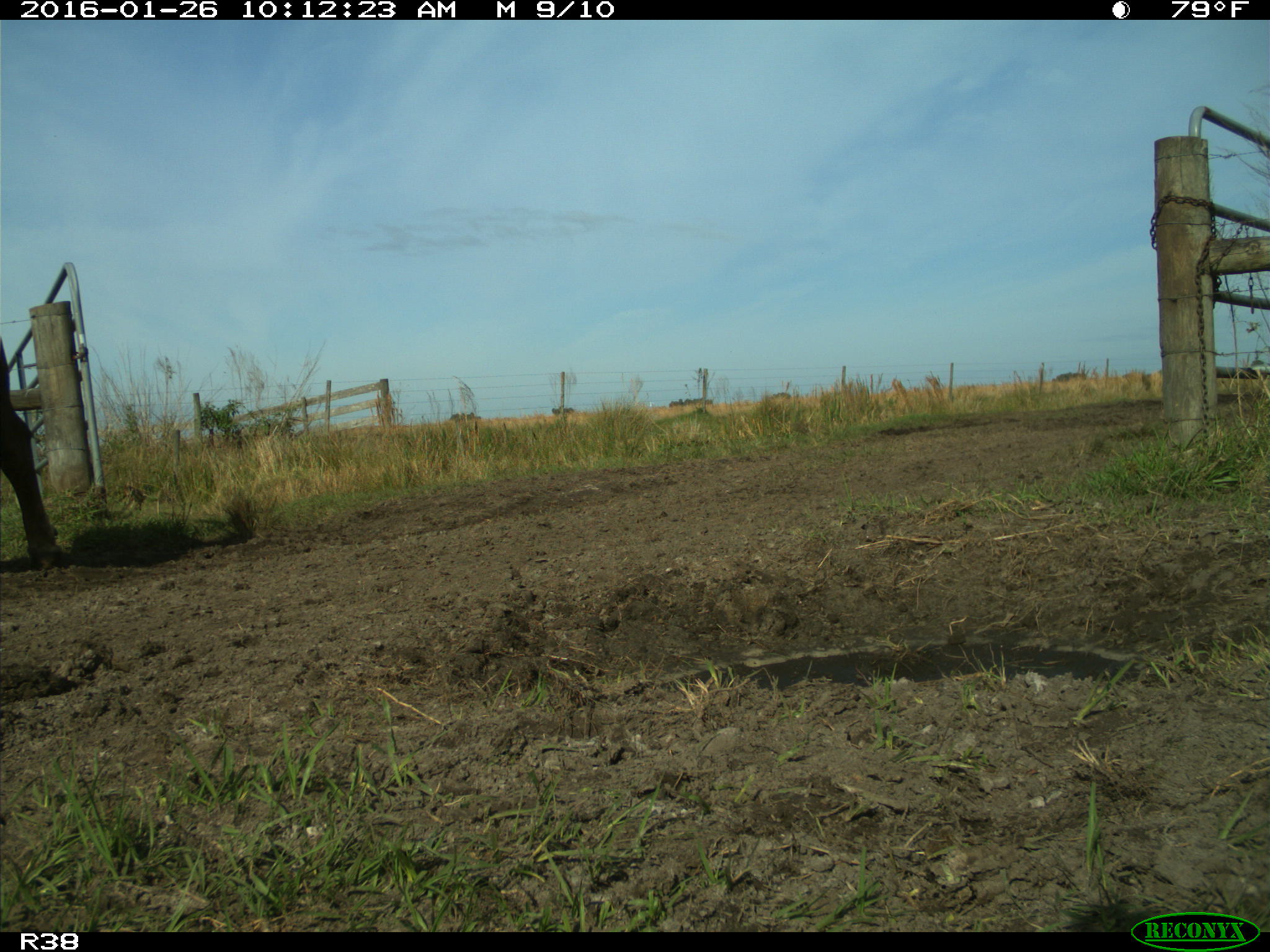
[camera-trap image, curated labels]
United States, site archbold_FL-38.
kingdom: Animalia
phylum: Chordata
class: Mammalia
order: Artiodactyla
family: Bovidae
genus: Bos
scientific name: Bos taurus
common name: domestic cow